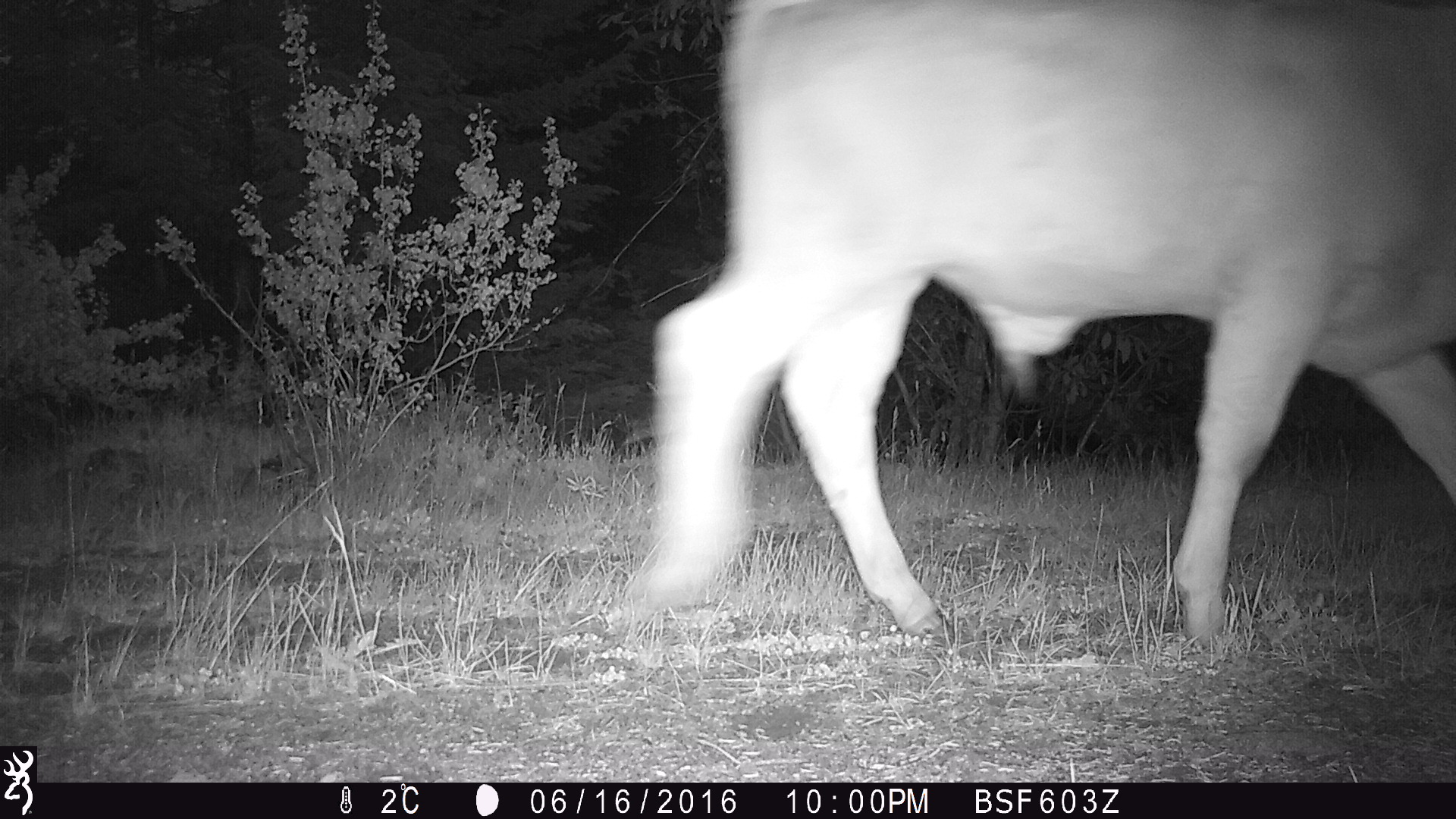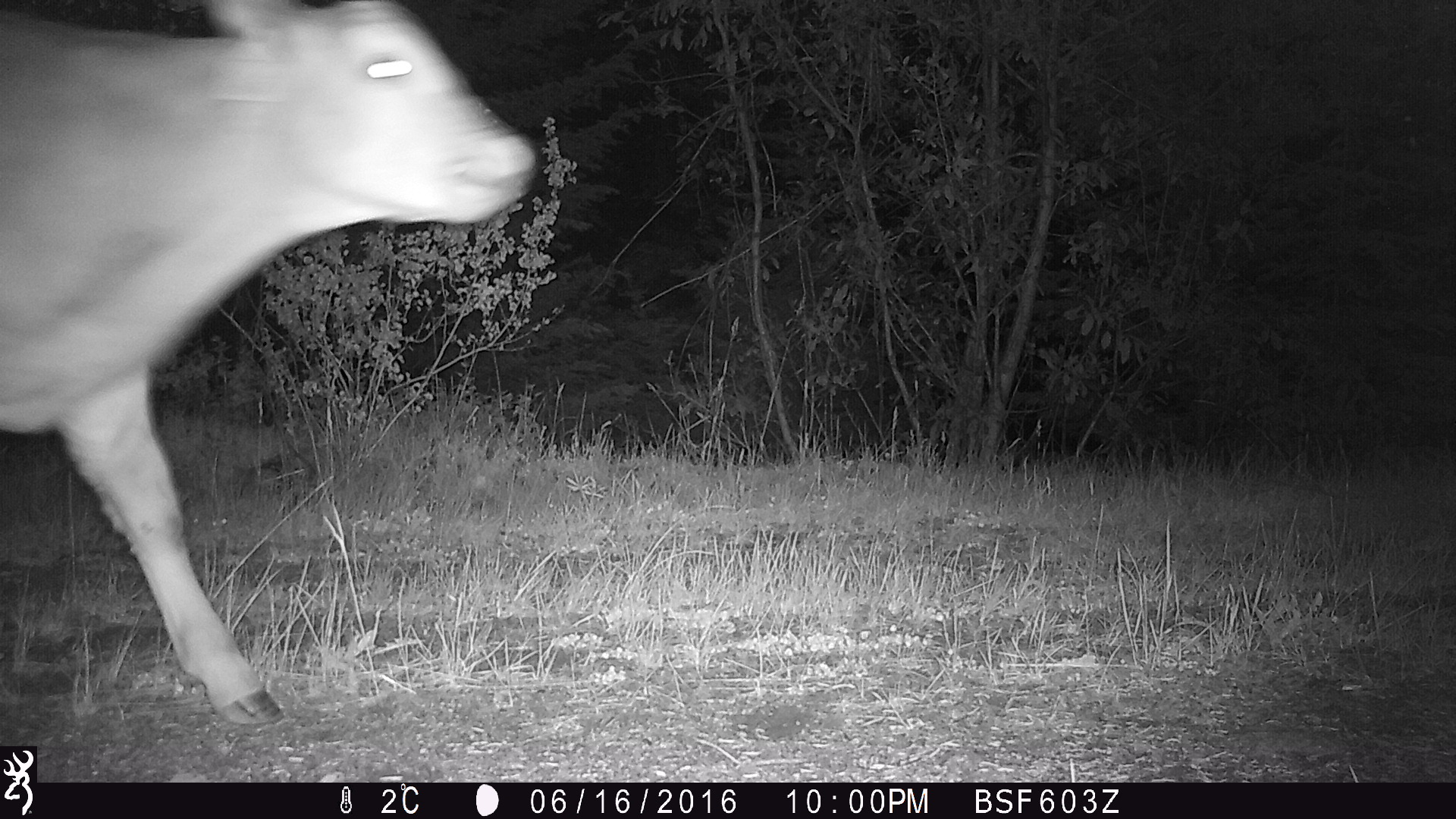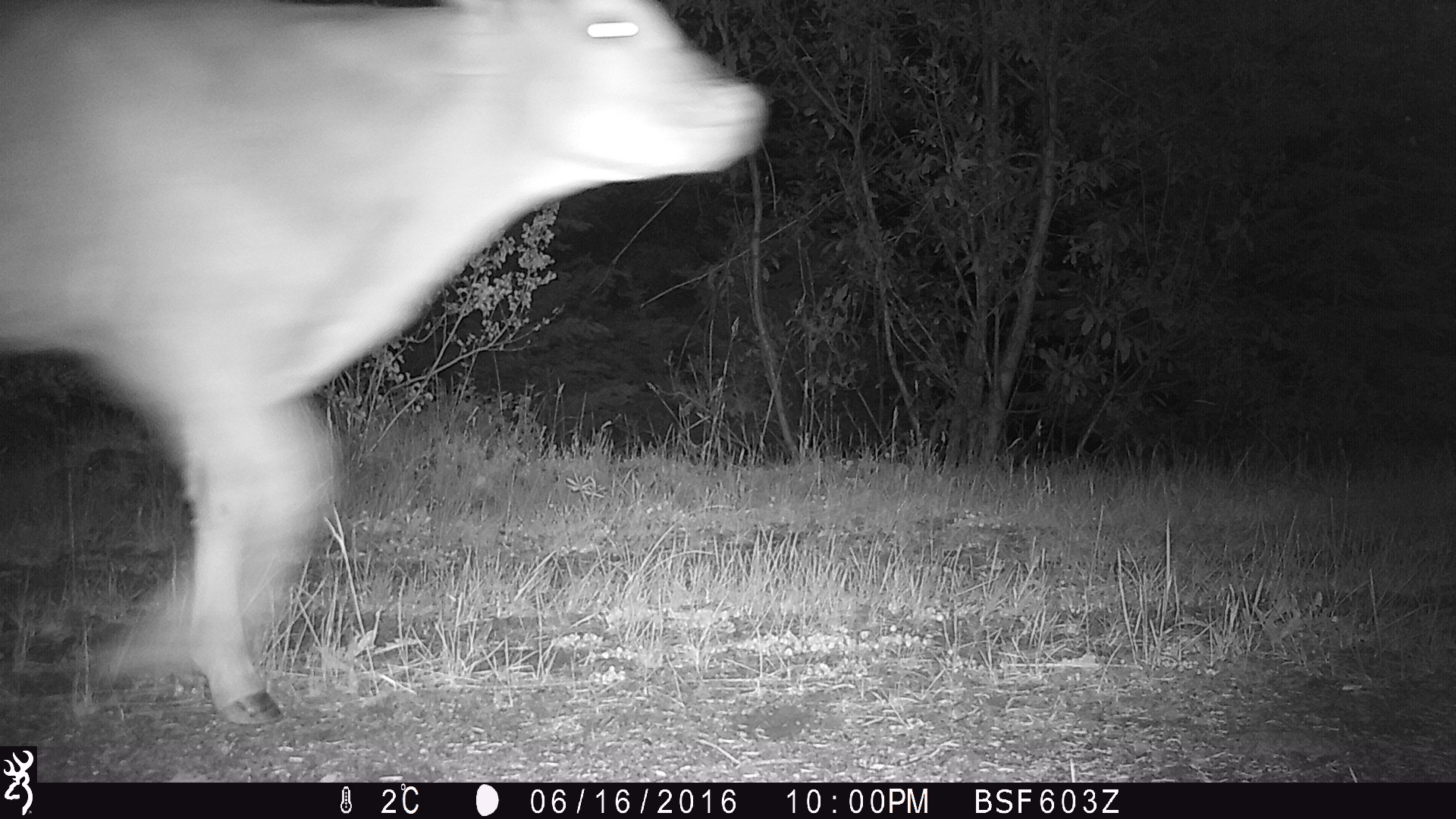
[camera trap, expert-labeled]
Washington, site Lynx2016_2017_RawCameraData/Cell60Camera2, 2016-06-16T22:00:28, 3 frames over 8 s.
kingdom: Animalia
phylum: Chordata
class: Mammalia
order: Artiodactyla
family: Bovidae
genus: Bos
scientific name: Bos taurus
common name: domestic cattle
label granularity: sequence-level